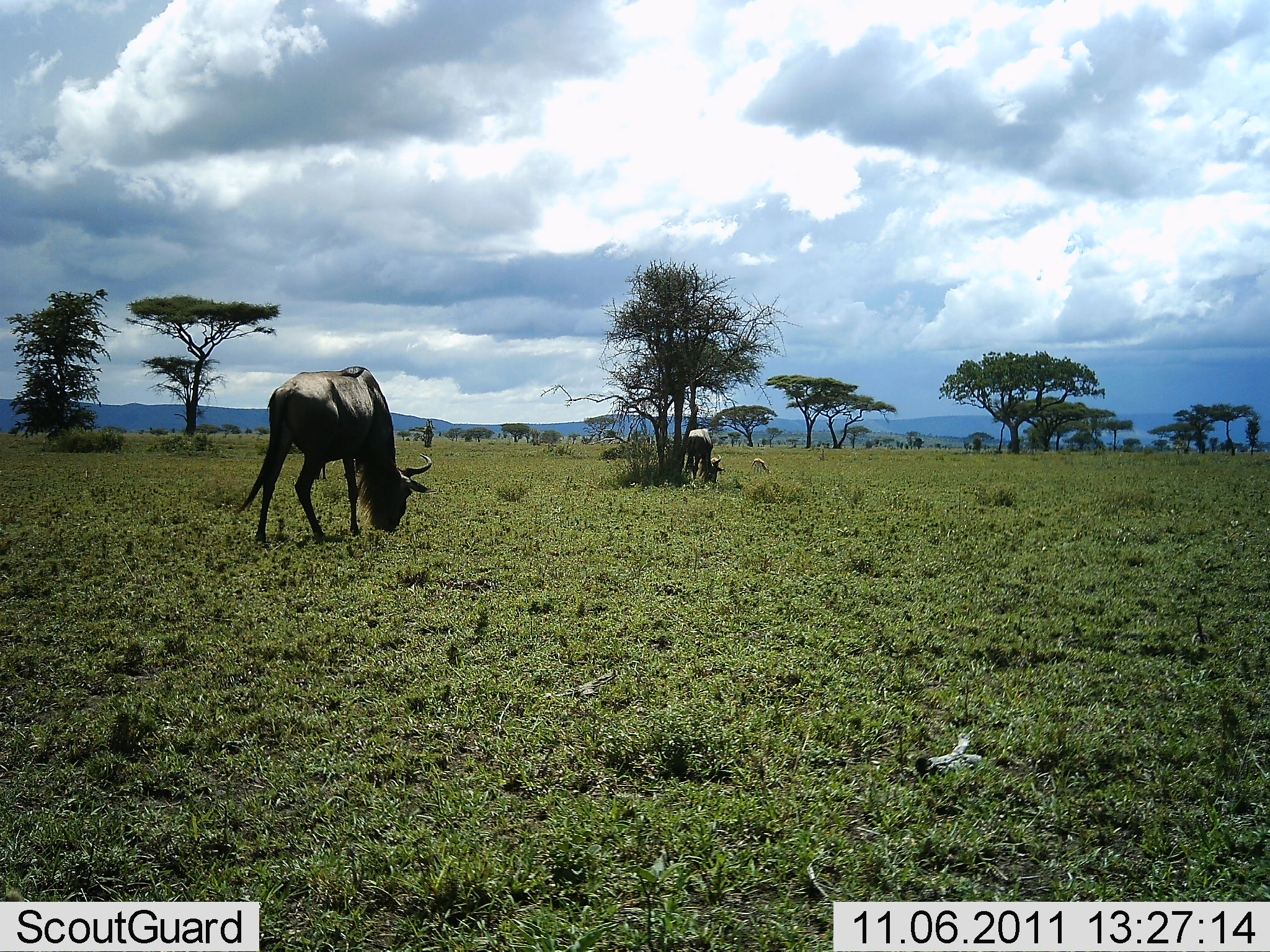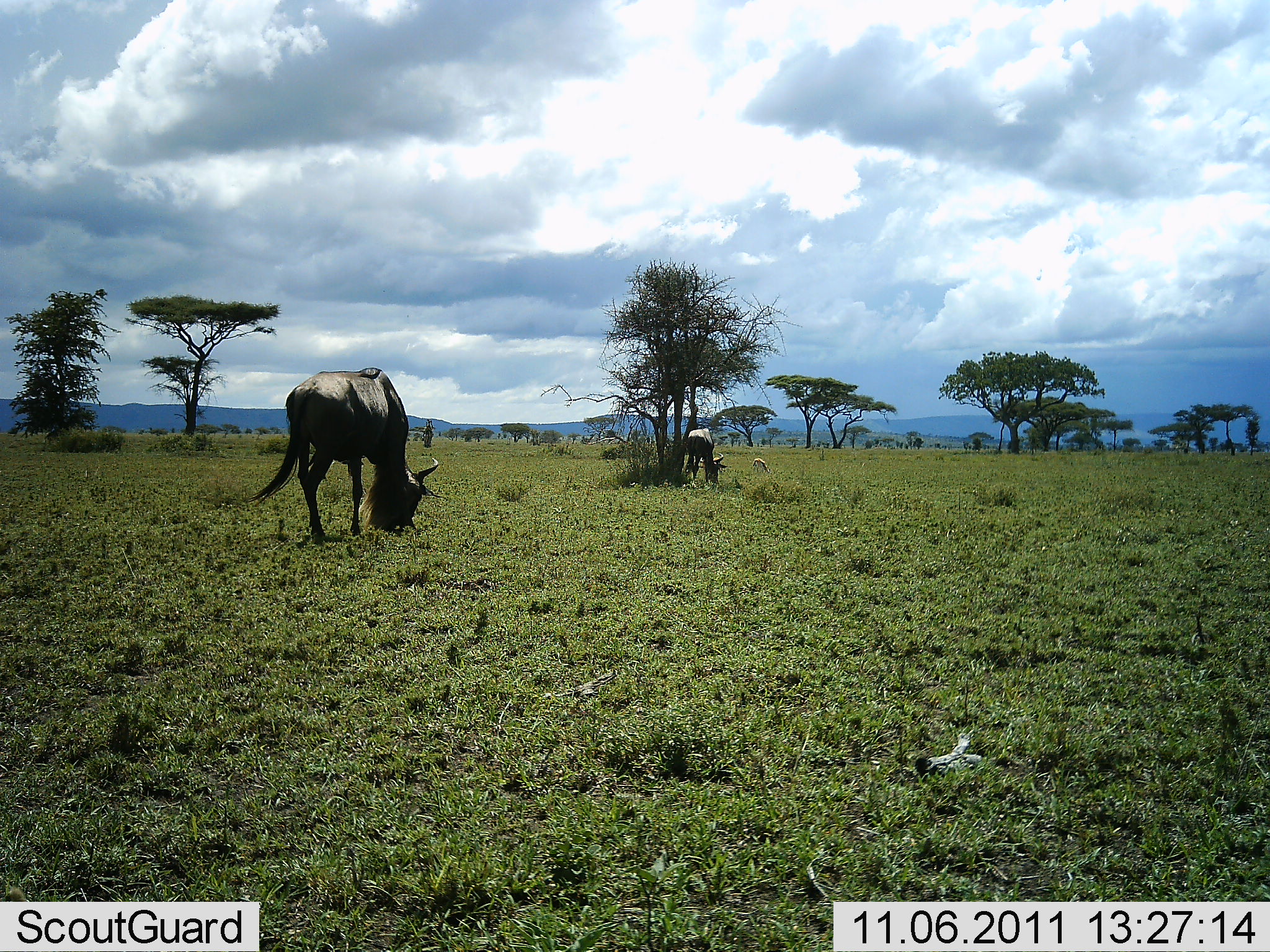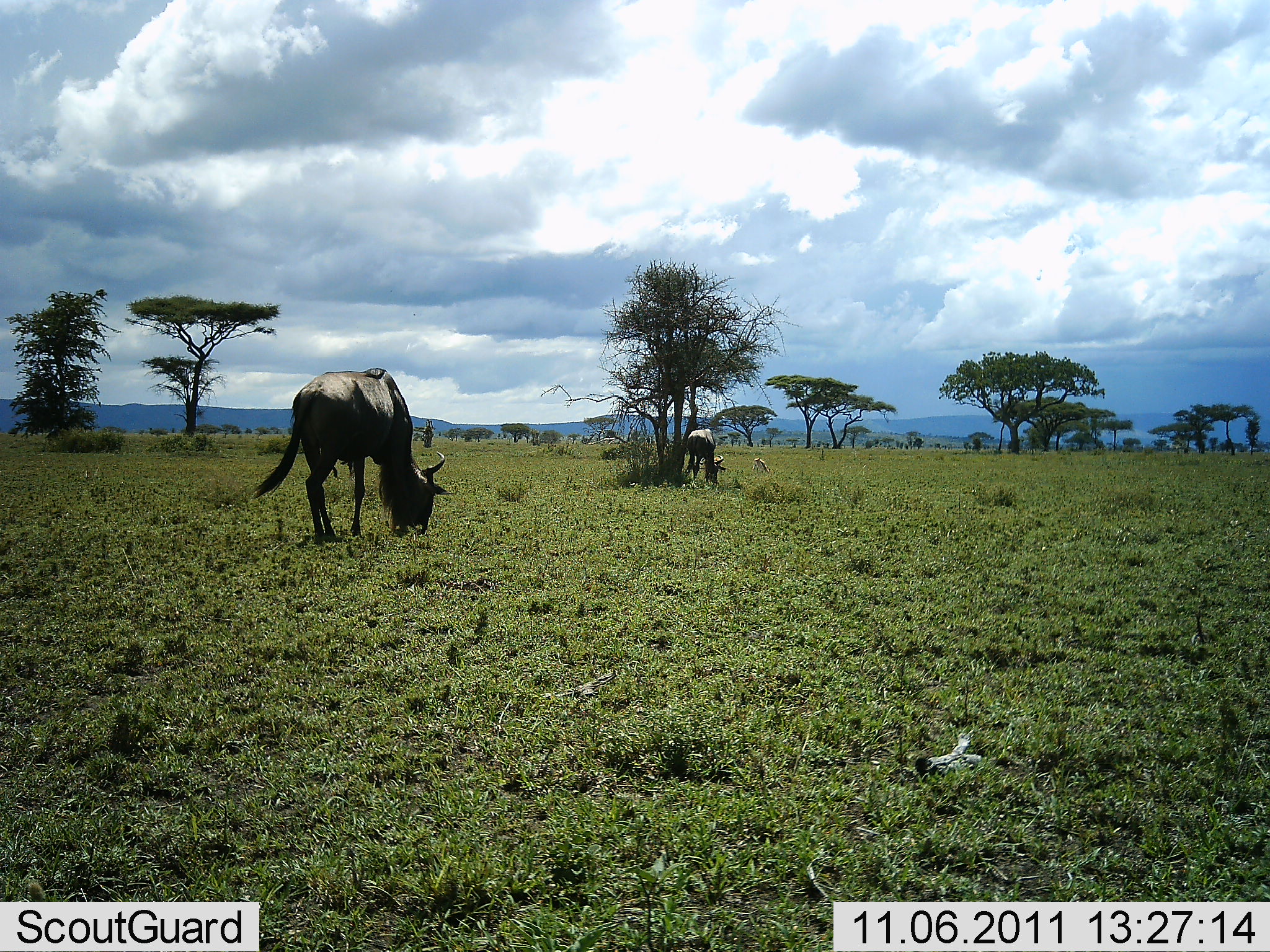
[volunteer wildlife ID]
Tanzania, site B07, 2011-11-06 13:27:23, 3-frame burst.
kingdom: Animalia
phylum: Chordata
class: Mammalia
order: Artiodactyla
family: Bovidae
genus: Connochaetes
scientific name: Connochaetes taurinus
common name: blue wildebeest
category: wildebeest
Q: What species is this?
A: Wildebeest (blue wildebeest) (Connochaetes taurinus).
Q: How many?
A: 2.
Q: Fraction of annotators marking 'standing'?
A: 38%.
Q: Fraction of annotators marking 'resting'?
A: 0%.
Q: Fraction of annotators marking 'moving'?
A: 0%.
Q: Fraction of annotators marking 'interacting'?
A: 0%.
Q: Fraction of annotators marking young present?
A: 8%.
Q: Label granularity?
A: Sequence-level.